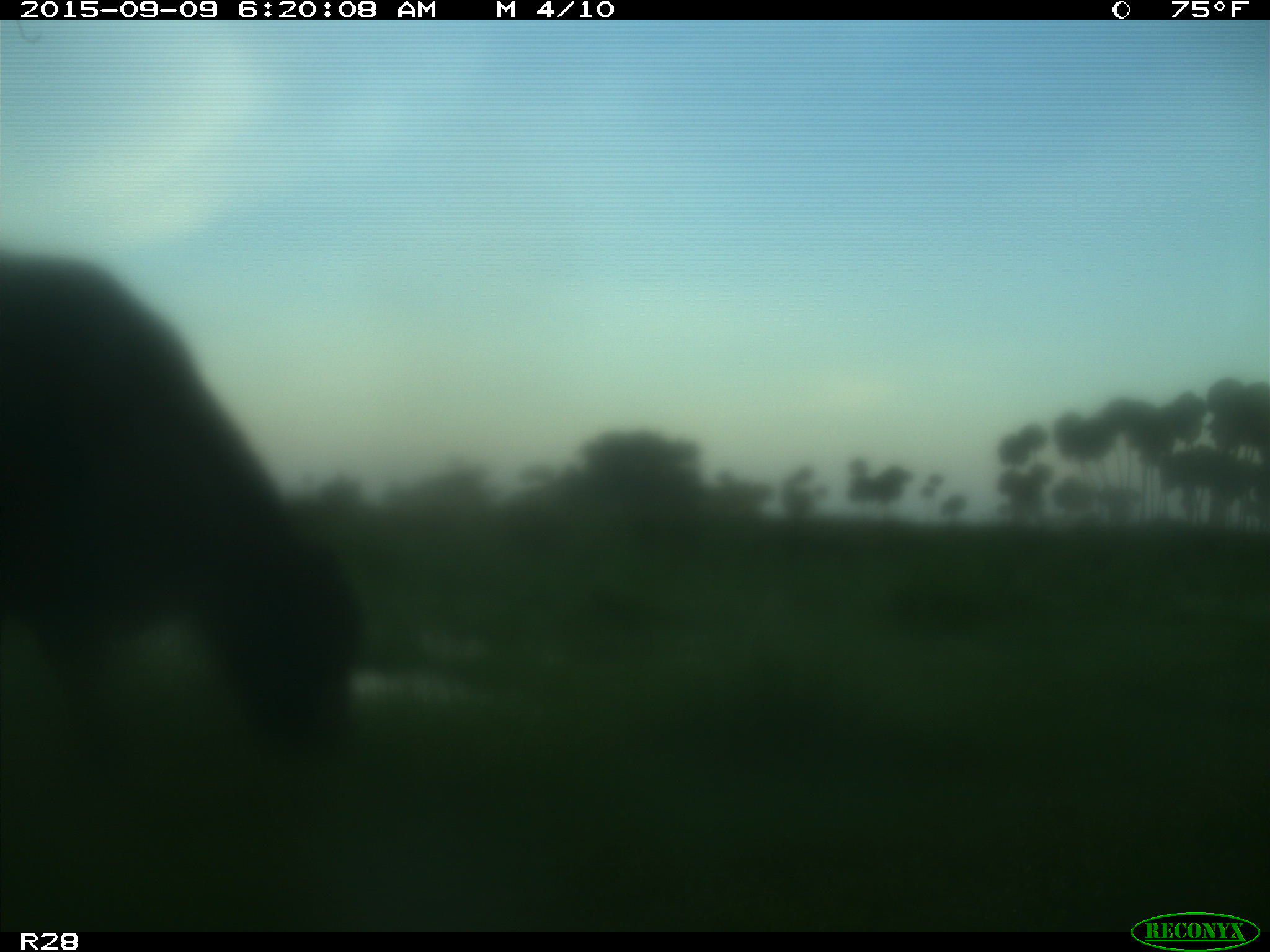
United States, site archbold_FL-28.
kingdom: Animalia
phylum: Chordata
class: Mammalia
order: Artiodactyla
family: Bovidae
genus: Bos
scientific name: Bos taurus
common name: domestic cow